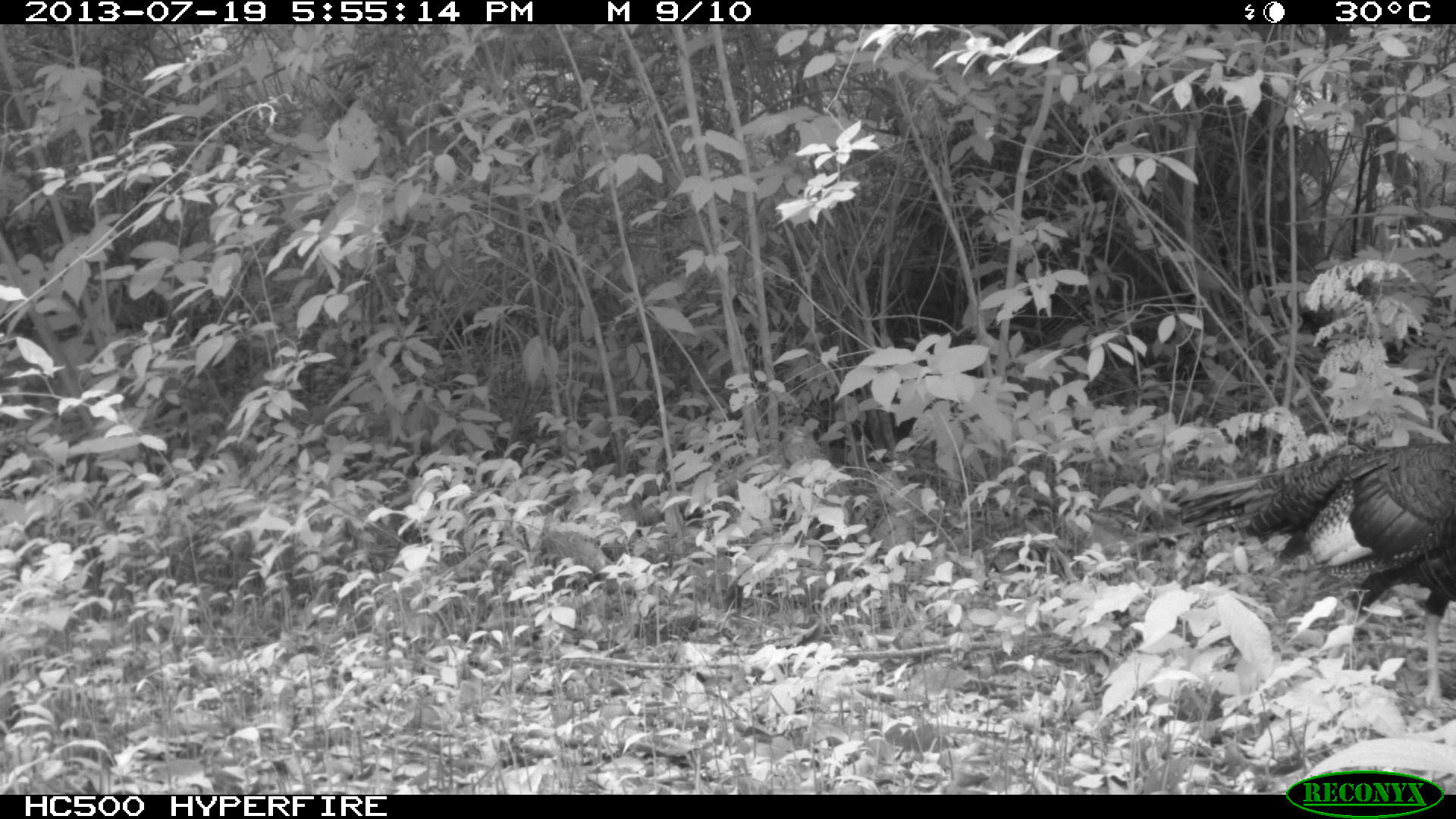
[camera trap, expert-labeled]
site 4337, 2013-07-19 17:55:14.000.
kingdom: Animalia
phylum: Chordata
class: Aves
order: Galliformes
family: Phasianidae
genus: Meleagris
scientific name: Meleagris ocellata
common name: ocellated turkey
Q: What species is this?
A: Meleagris ocellata (ocellated turkey).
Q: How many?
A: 2.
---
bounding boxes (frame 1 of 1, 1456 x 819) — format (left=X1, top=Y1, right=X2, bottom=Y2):
meleagris ocellata: (left=1174, top=439, right=1453, bottom=712)